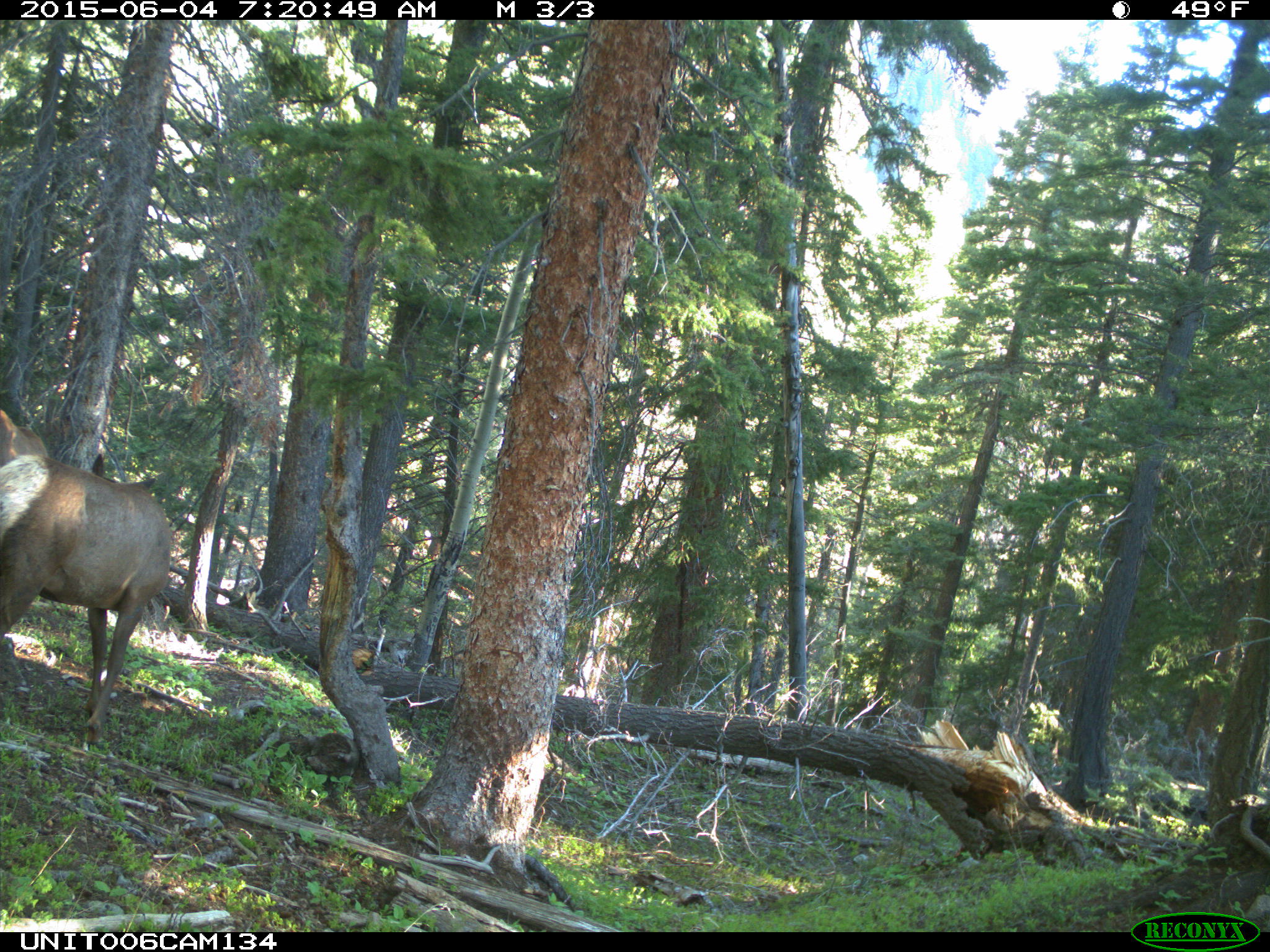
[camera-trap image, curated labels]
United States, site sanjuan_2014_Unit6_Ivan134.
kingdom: Animalia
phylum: Chordata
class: Mammalia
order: Artiodactyla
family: Cervidae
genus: Cervus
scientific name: Cervus elaphus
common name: red deer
Cervus elaphus (red deer).